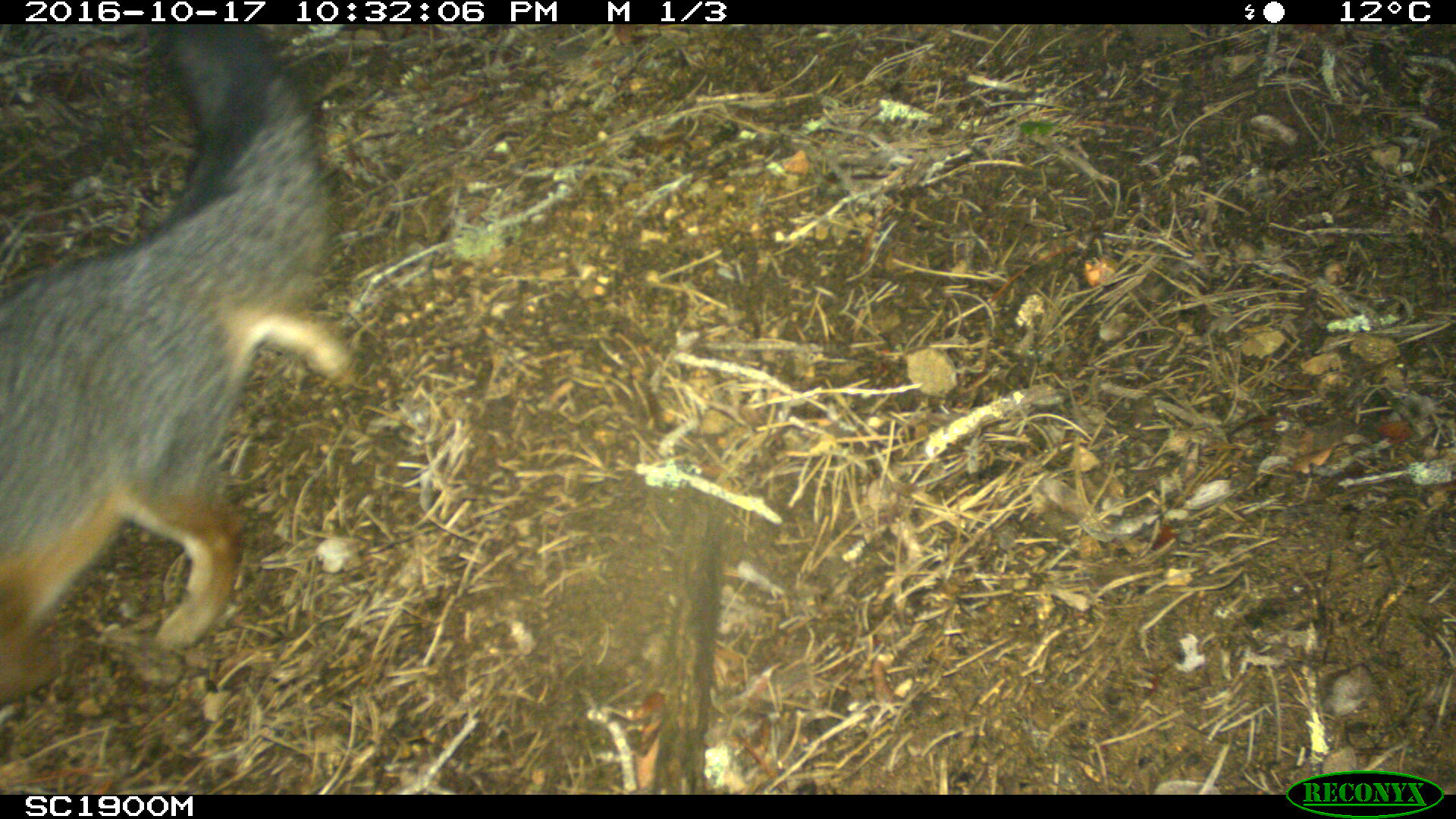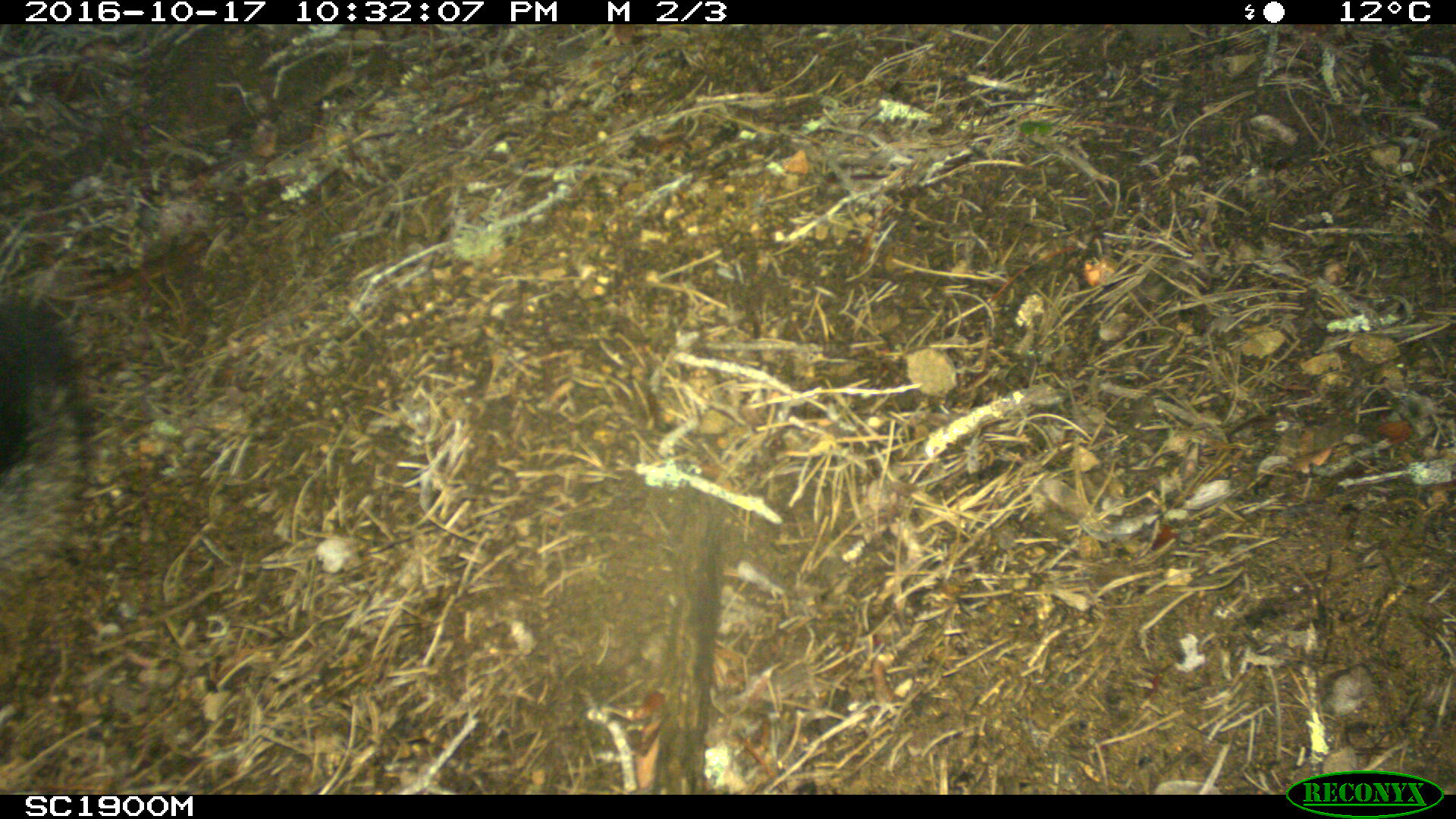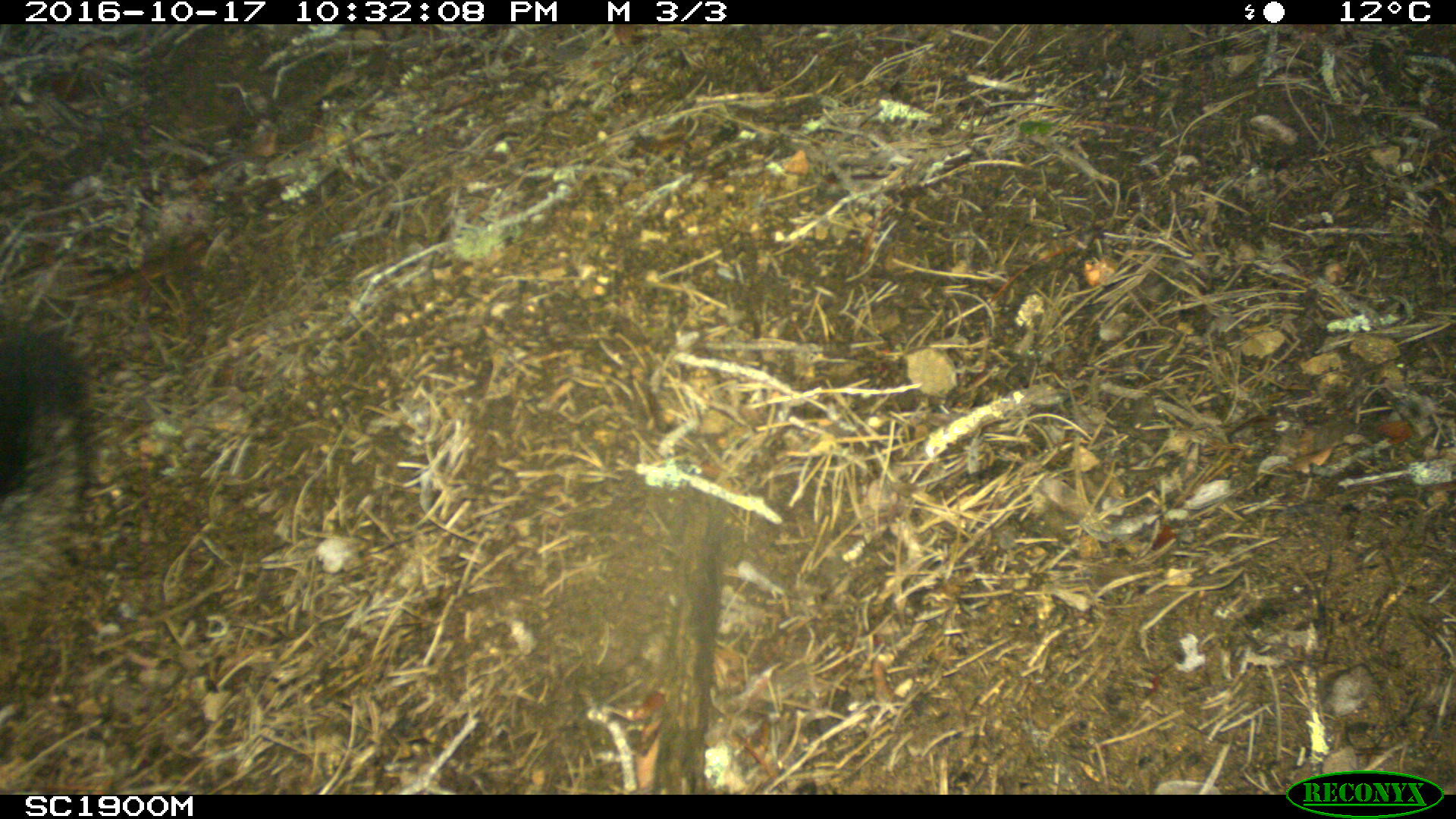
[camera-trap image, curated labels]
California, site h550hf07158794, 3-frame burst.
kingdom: Animalia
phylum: Chordata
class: Mammalia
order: Carnivora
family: Canidae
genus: Urocyon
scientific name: Urocyon littoralis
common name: island fox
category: fox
Fox (island fox) (Urocyon littoralis).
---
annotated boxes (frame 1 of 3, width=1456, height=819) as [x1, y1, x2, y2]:
fox: [0, 24, 335, 721]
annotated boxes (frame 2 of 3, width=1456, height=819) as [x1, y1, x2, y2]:
fox: [0, 293, 95, 570]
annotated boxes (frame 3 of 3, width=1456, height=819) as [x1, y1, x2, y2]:
fox: [0, 300, 94, 595]